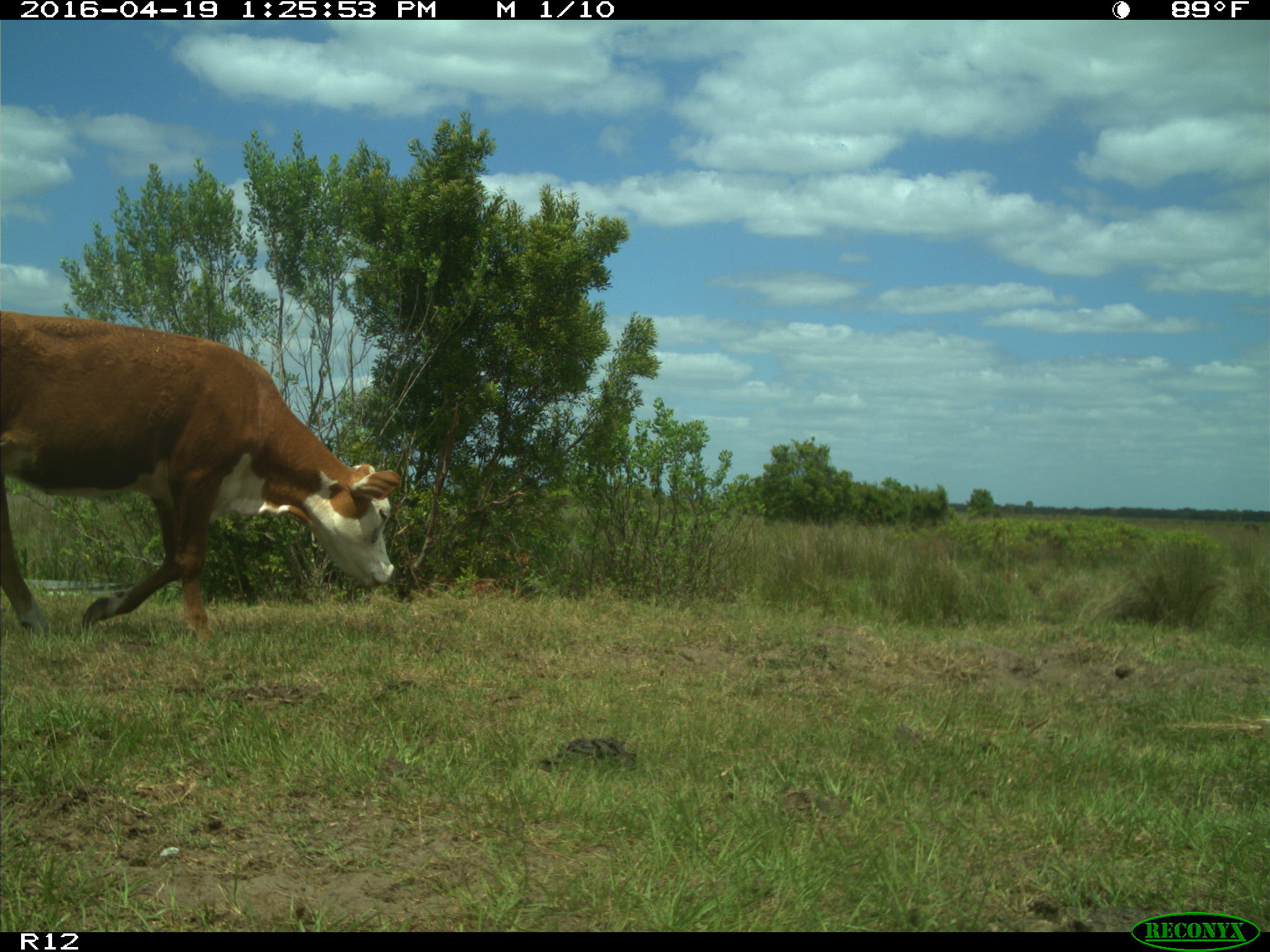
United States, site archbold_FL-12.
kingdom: Animalia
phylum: Chordata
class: Mammalia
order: Artiodactyla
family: Bovidae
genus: Bos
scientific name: Bos taurus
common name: domestic cow